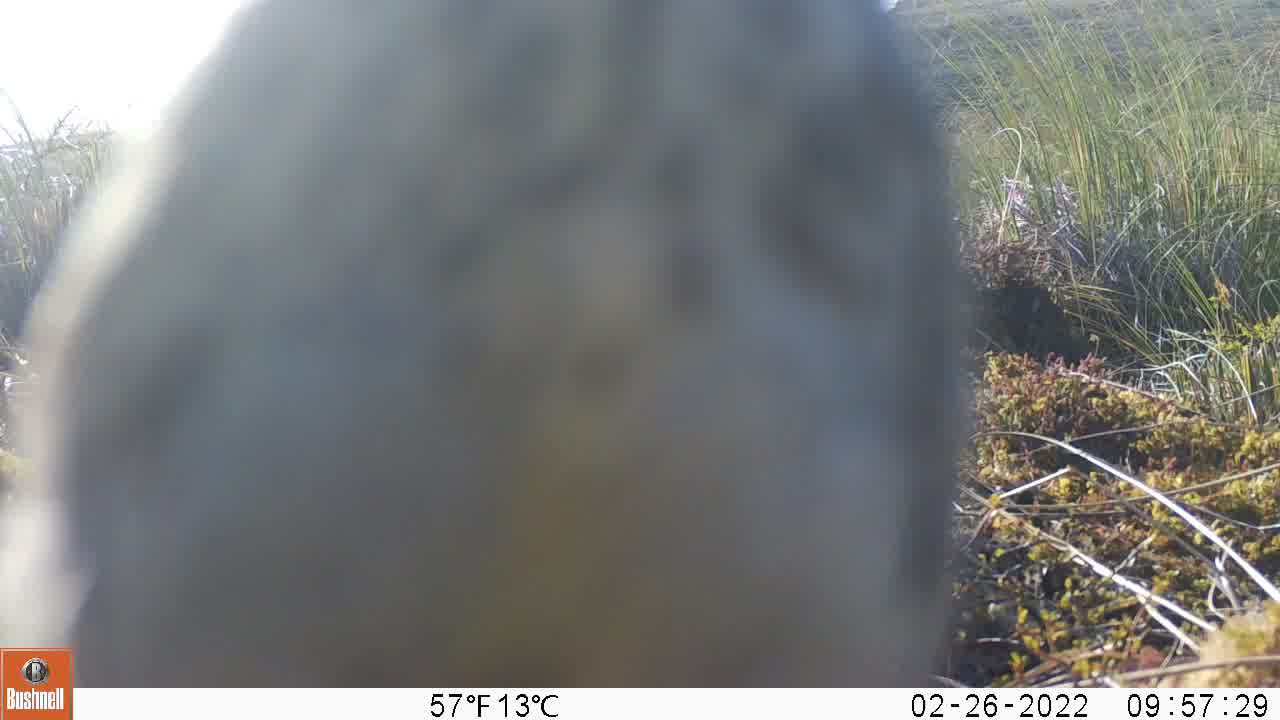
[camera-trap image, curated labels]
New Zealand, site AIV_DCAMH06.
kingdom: Animalia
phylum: Chordata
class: Aves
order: Passeriformes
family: Motacillidae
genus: Anthus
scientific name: Anthus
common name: pipit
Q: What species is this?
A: Pipit (Anthus).